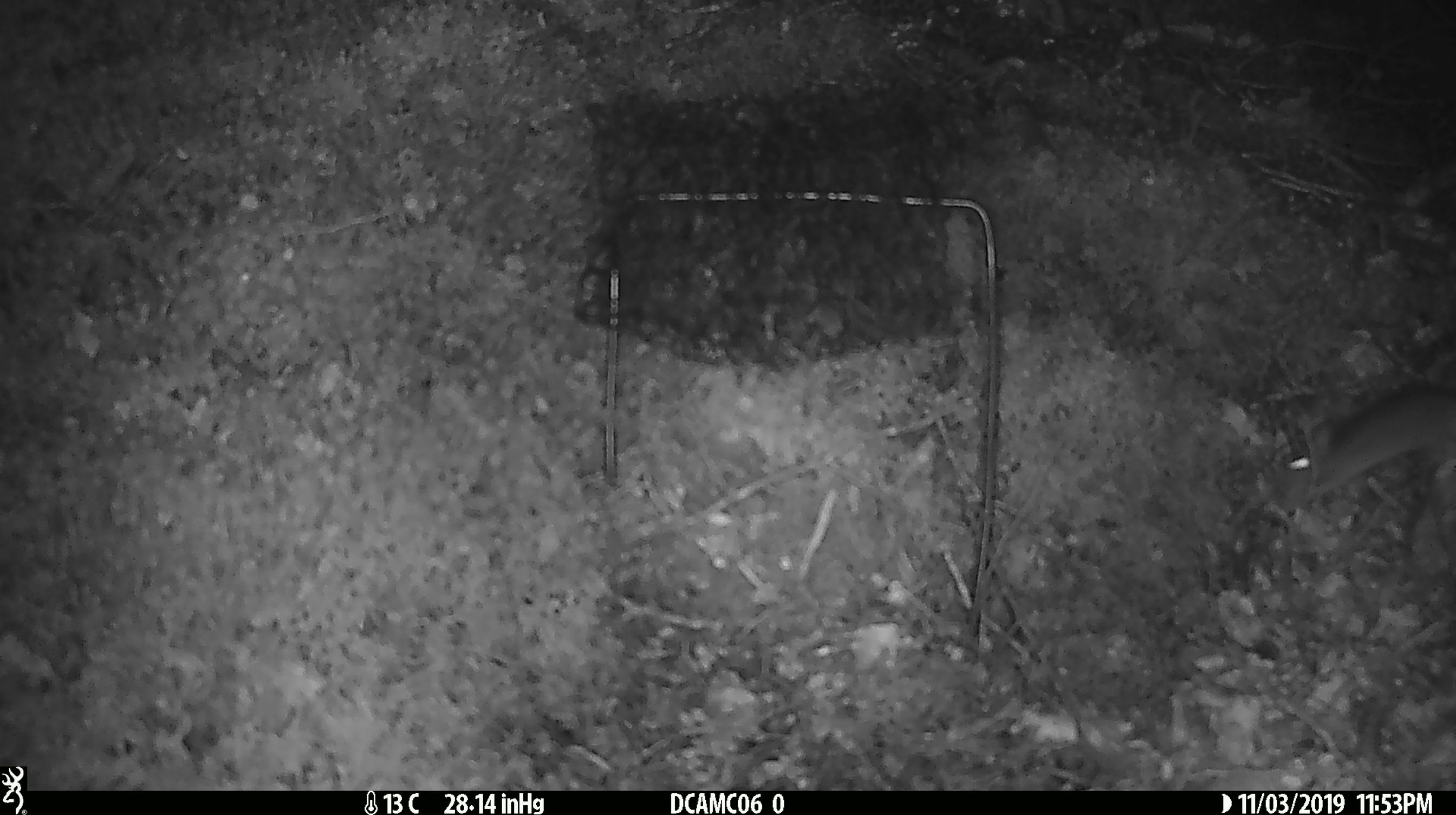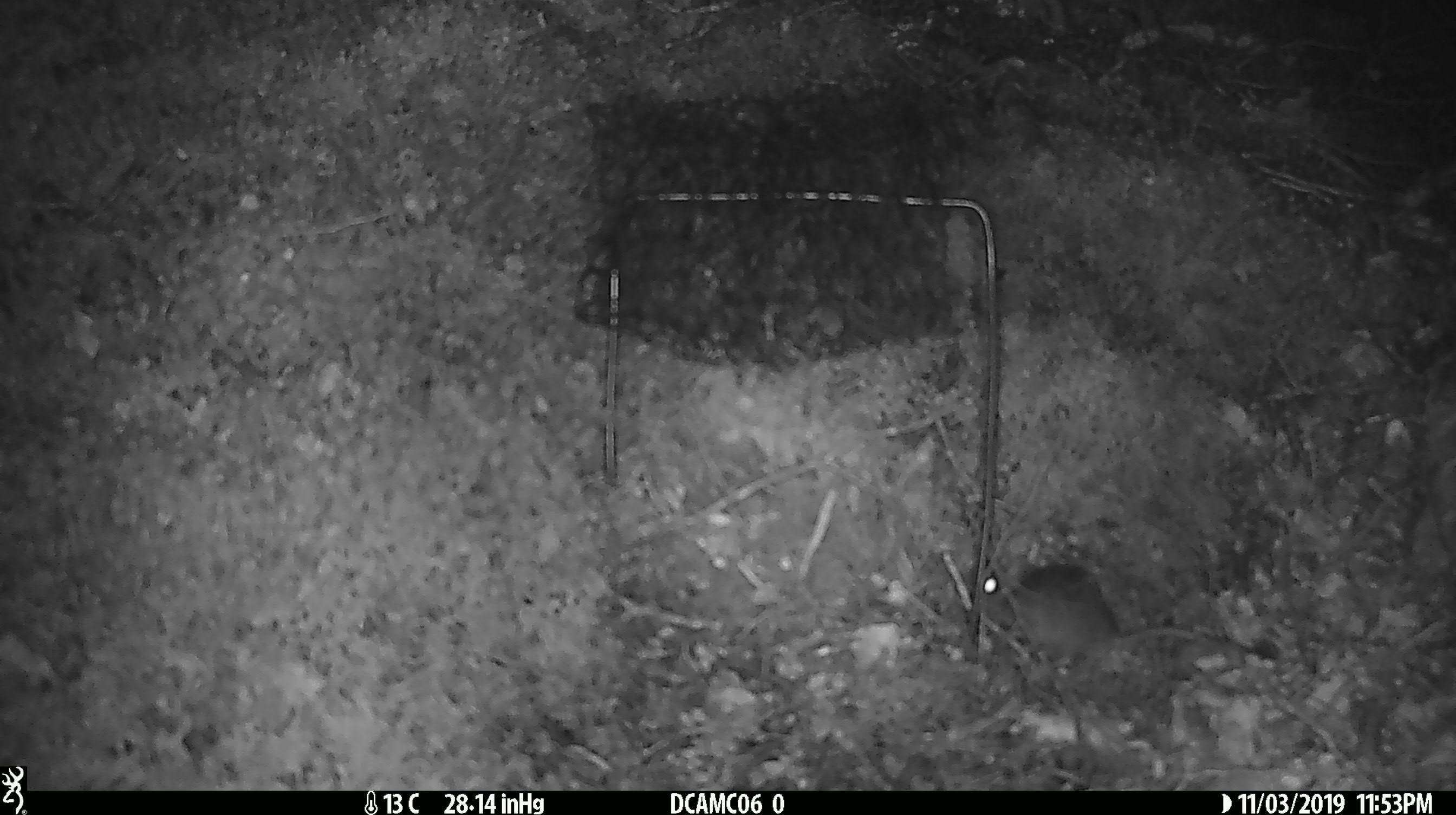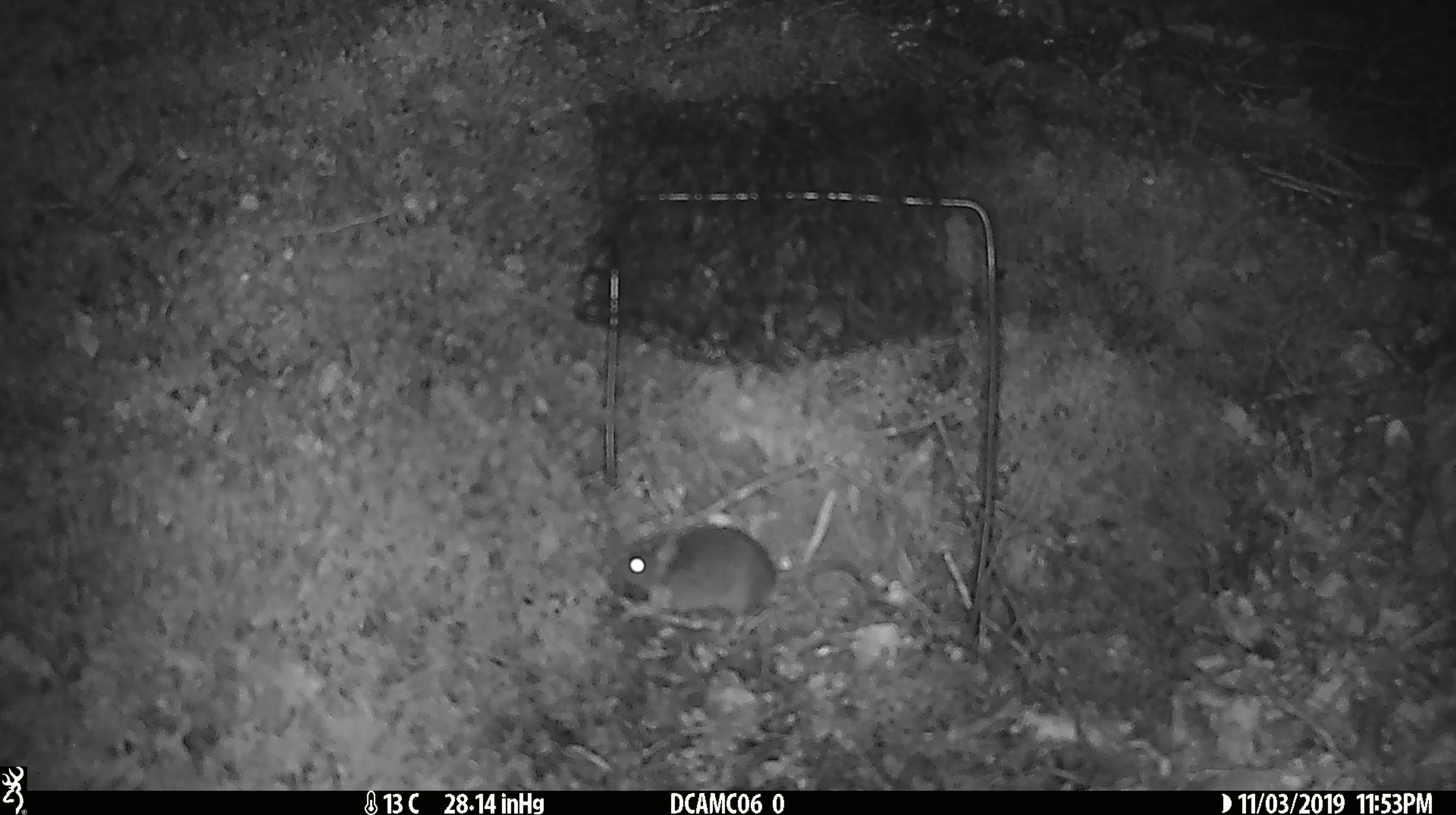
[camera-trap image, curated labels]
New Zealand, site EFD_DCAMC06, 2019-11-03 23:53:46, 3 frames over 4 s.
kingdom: Animalia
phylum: Chordata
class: Mammalia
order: Rodentia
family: Muridae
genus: Mus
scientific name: Mus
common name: mouse